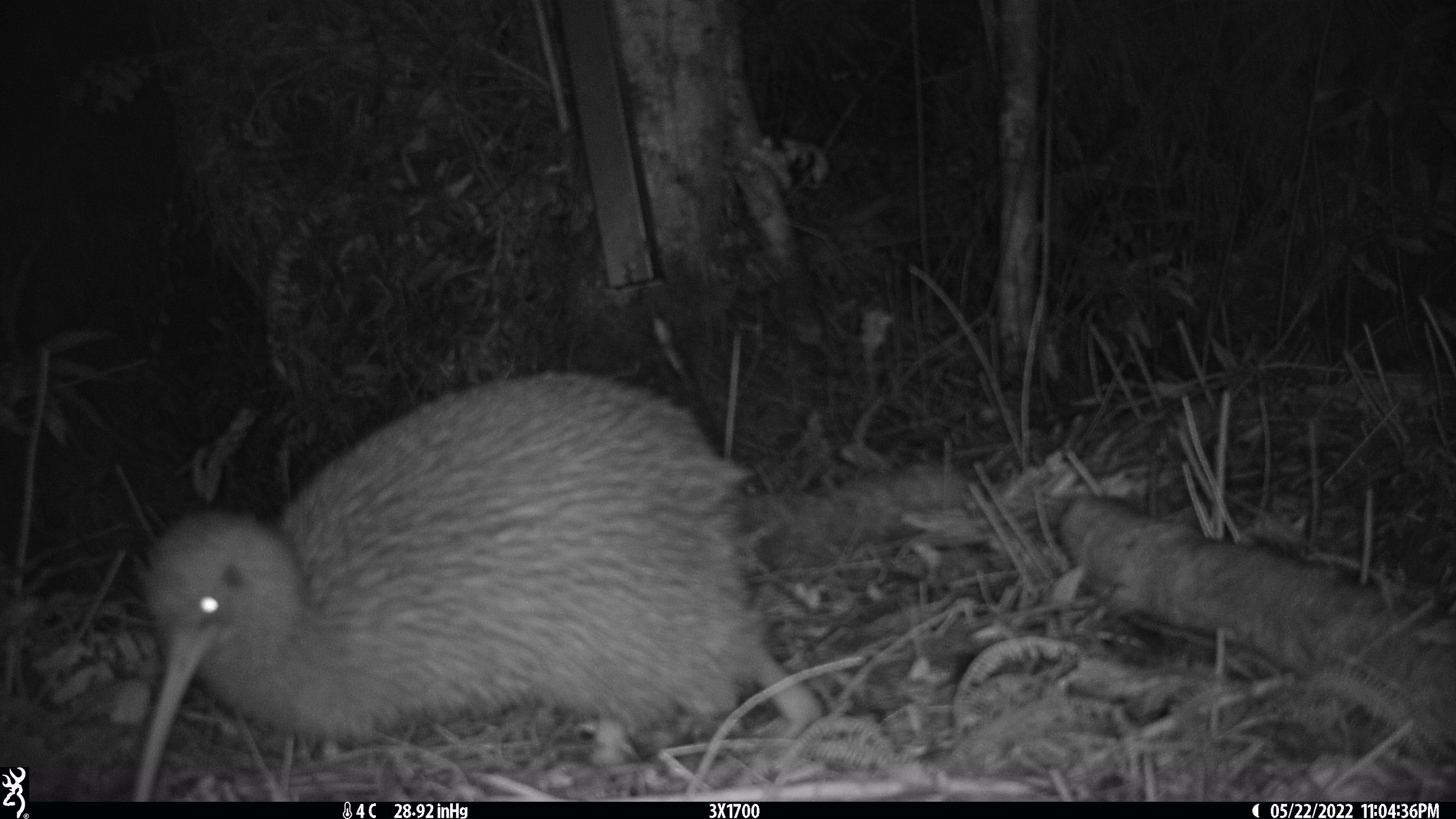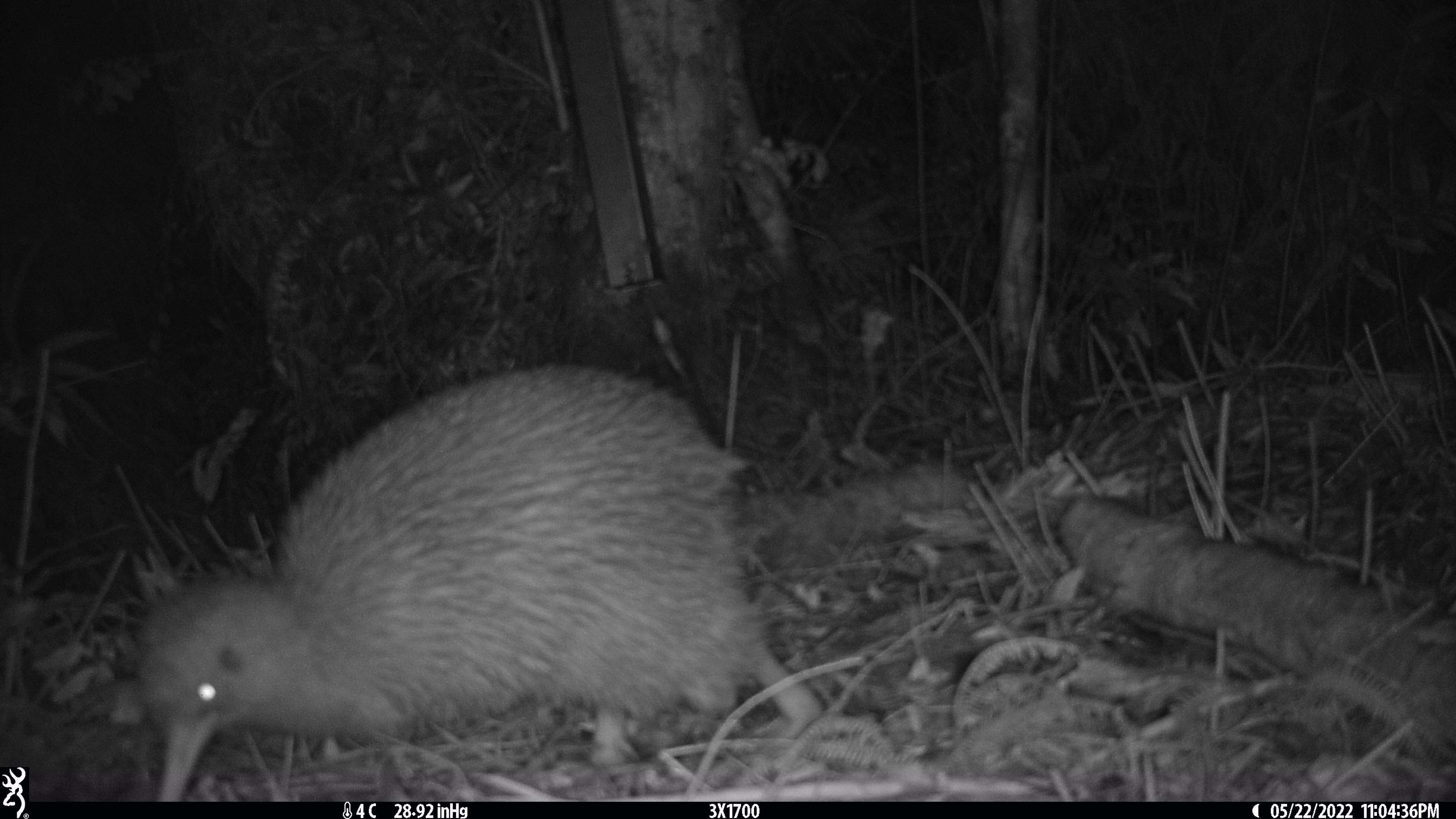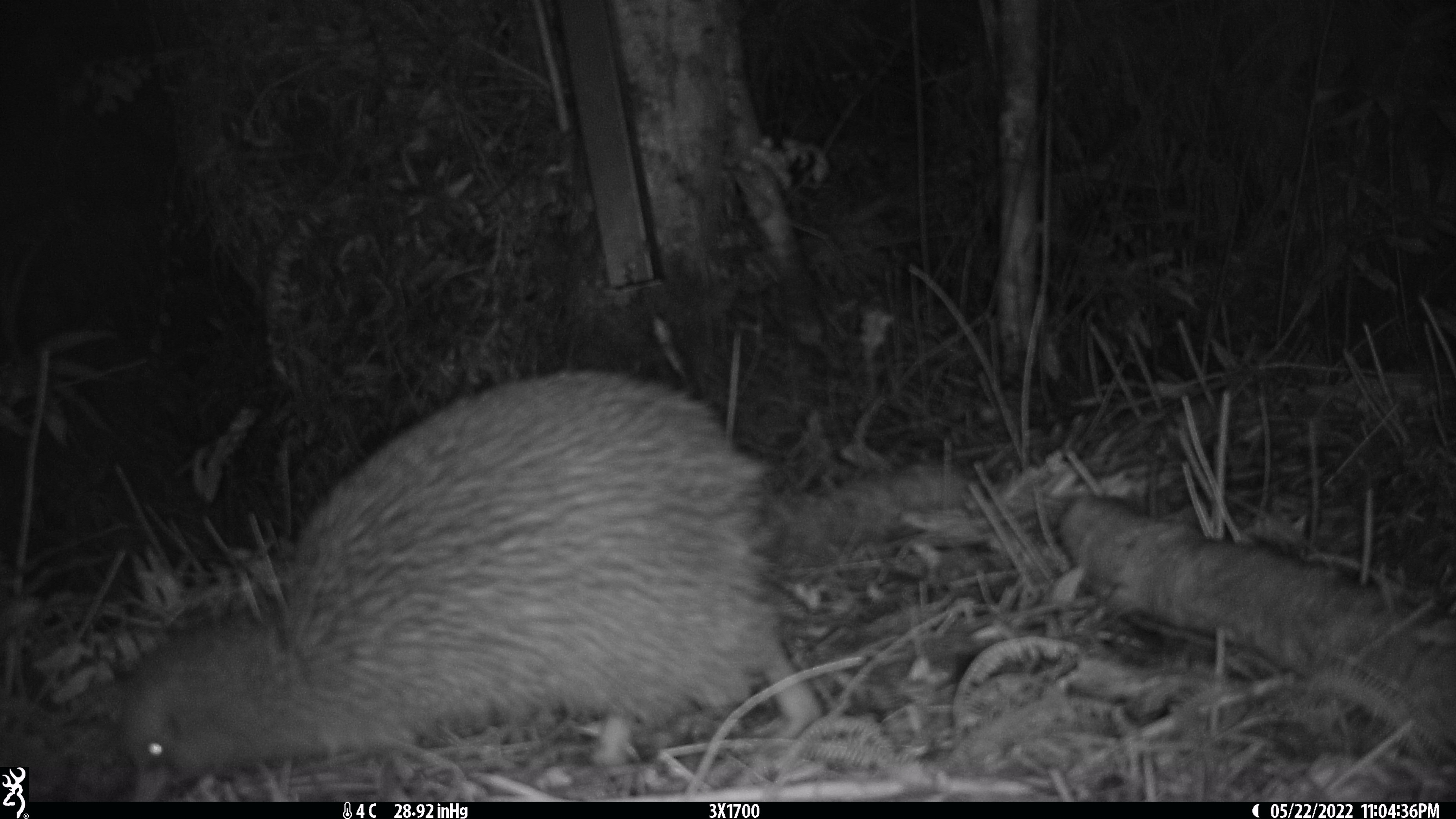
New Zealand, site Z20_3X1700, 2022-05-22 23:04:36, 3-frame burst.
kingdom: Animalia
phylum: Chordata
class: Aves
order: Apterygiformes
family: Apterygidae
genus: Apteryx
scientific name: Apteryx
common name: kiwi